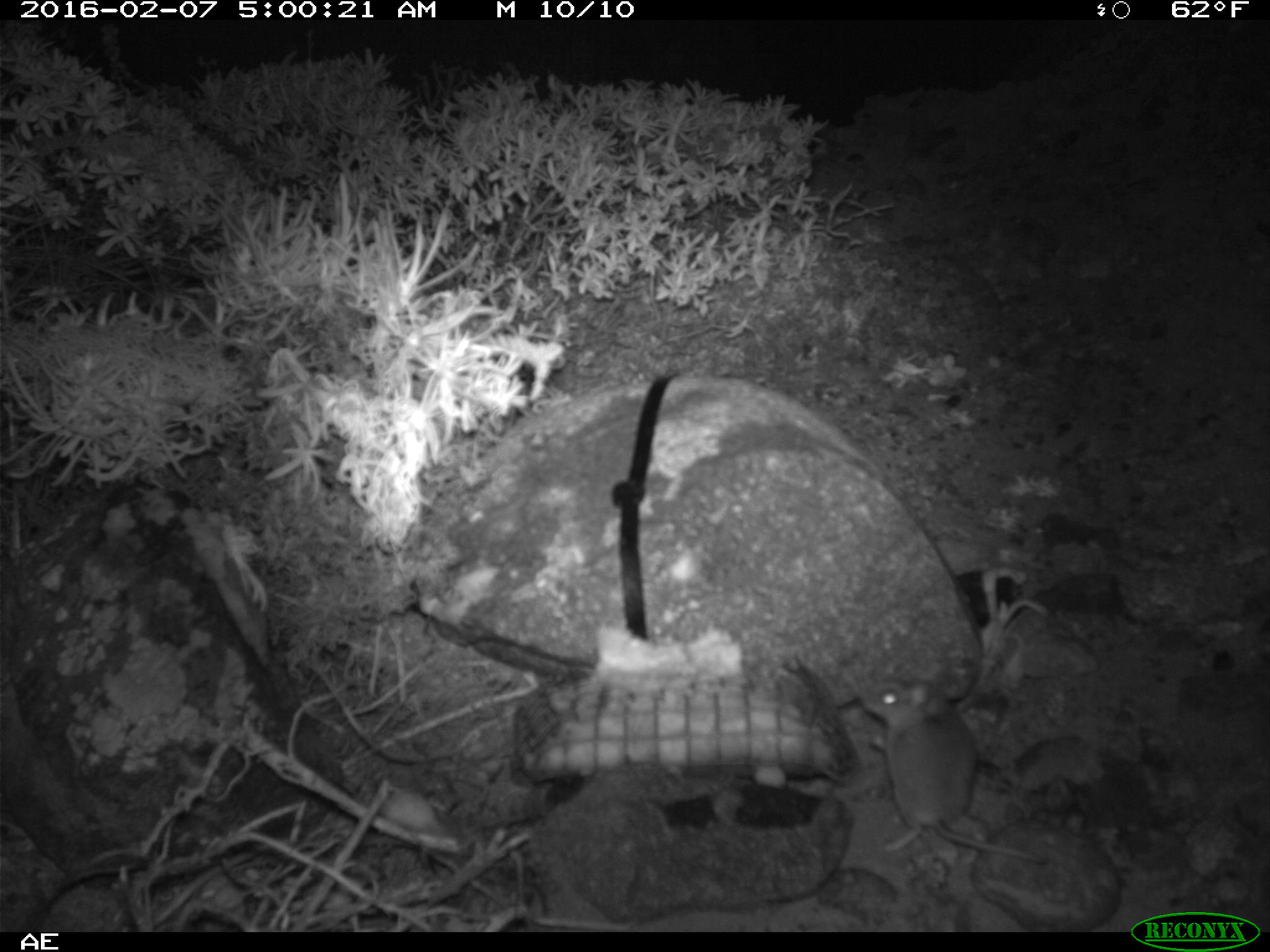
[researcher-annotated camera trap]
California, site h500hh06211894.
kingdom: Animalia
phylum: Chordata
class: Mammalia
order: Rodentia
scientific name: Rodentia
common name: rodent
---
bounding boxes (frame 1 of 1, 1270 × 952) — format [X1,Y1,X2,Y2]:
rodent: [857,679,1044,865]